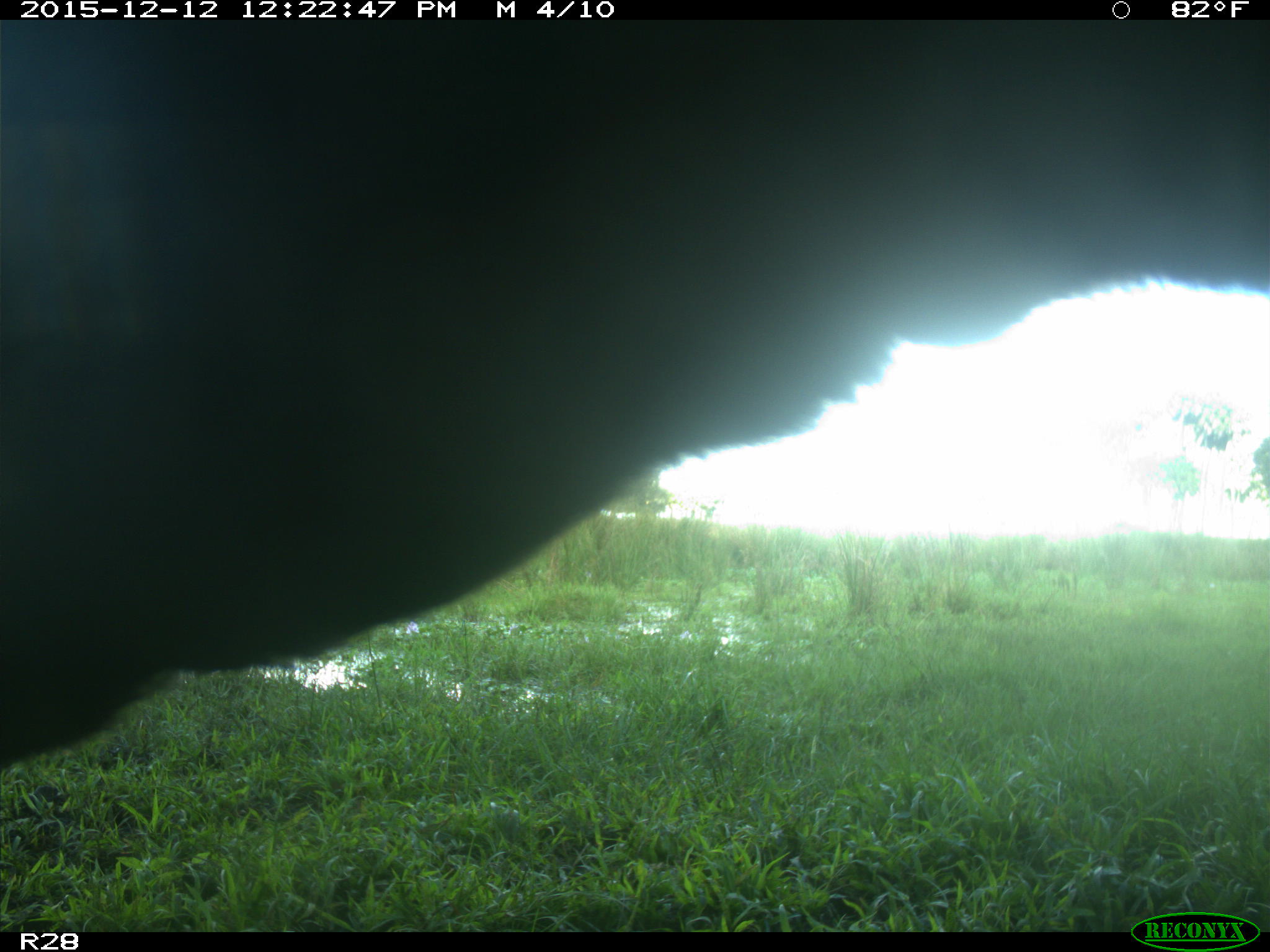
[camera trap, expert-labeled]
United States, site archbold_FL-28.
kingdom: Animalia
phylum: Chordata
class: Mammalia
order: Artiodactyla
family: Bovidae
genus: Bos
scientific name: Bos taurus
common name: domestic cow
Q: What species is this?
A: Bos taurus (domestic cow).